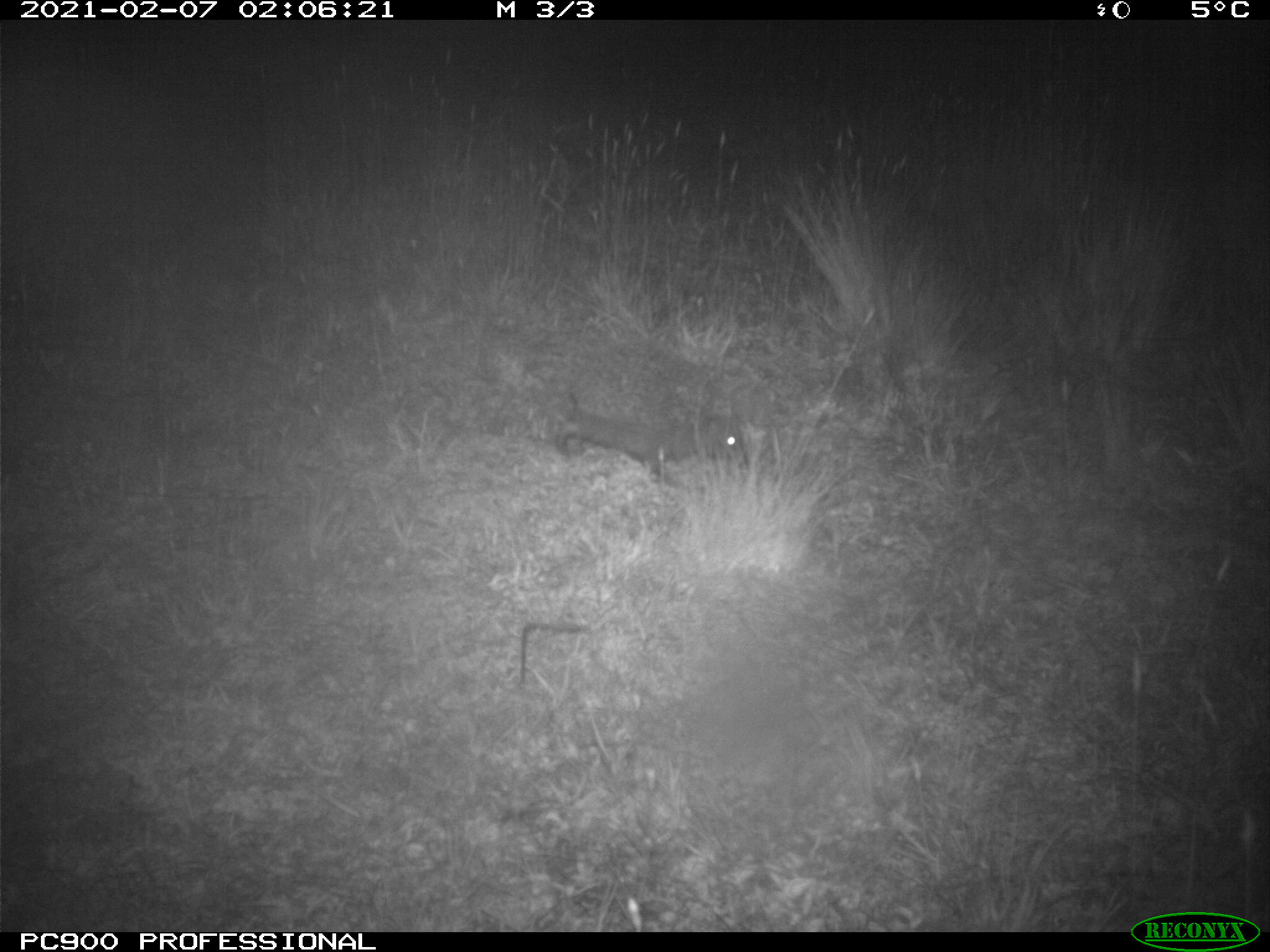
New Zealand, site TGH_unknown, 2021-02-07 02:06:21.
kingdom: Animalia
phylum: Chordata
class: Mammalia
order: Eulipotyphla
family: Erinaceidae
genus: Erinaceus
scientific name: Erinaceus europaeus europaeus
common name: european hedgehog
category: hedgehog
Hedgehog (european hedgehog) (Erinaceus europaeus europaeus).